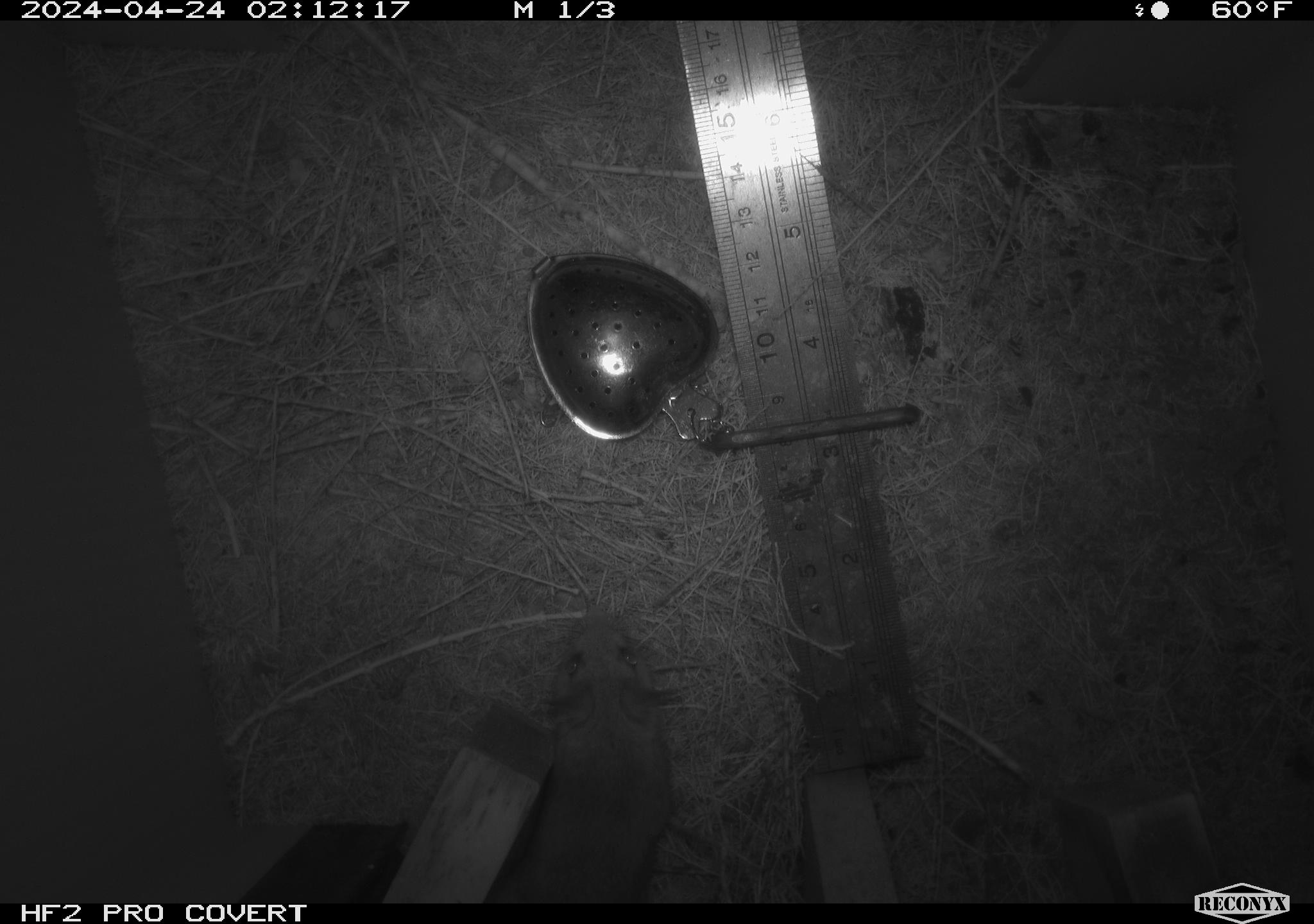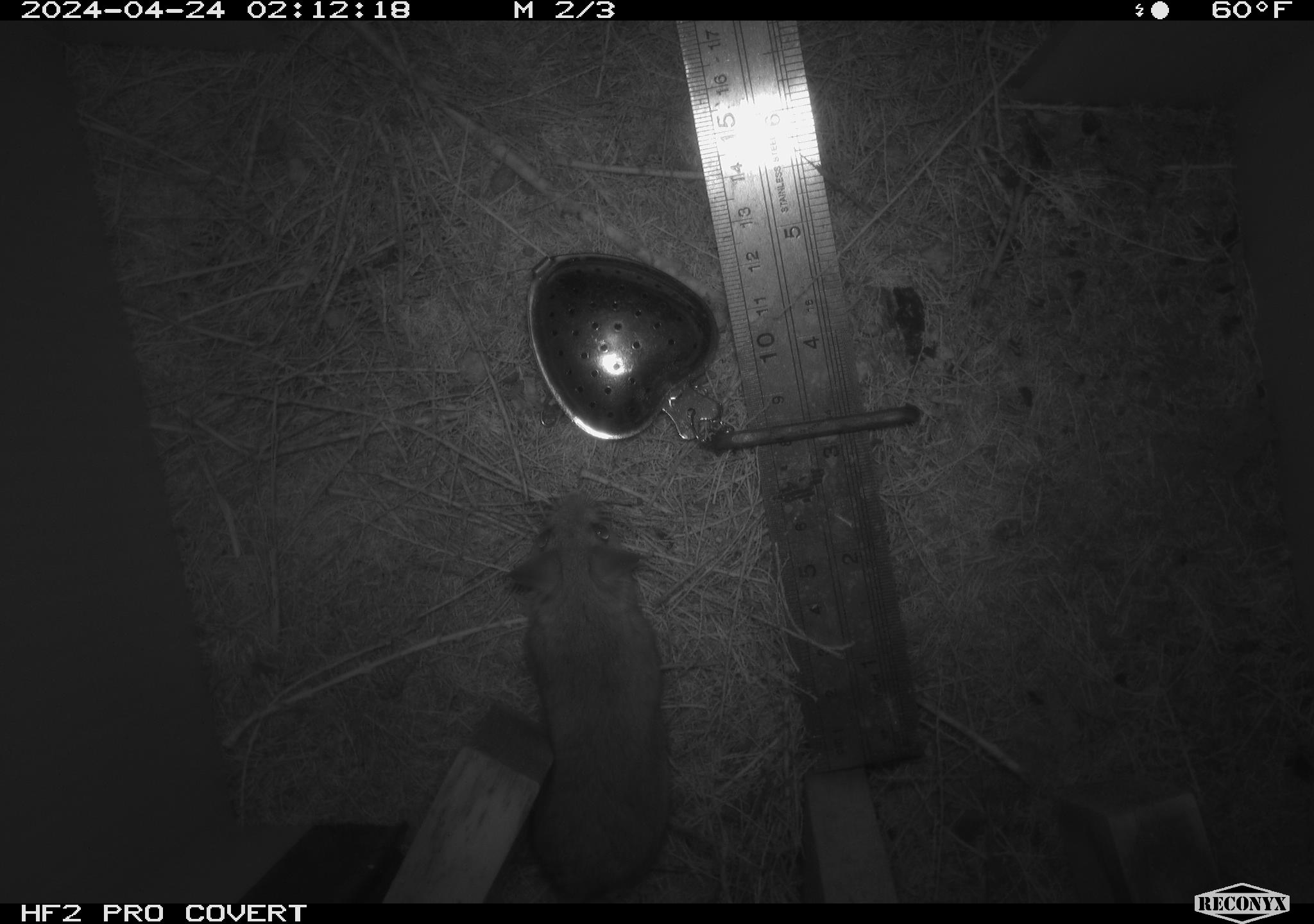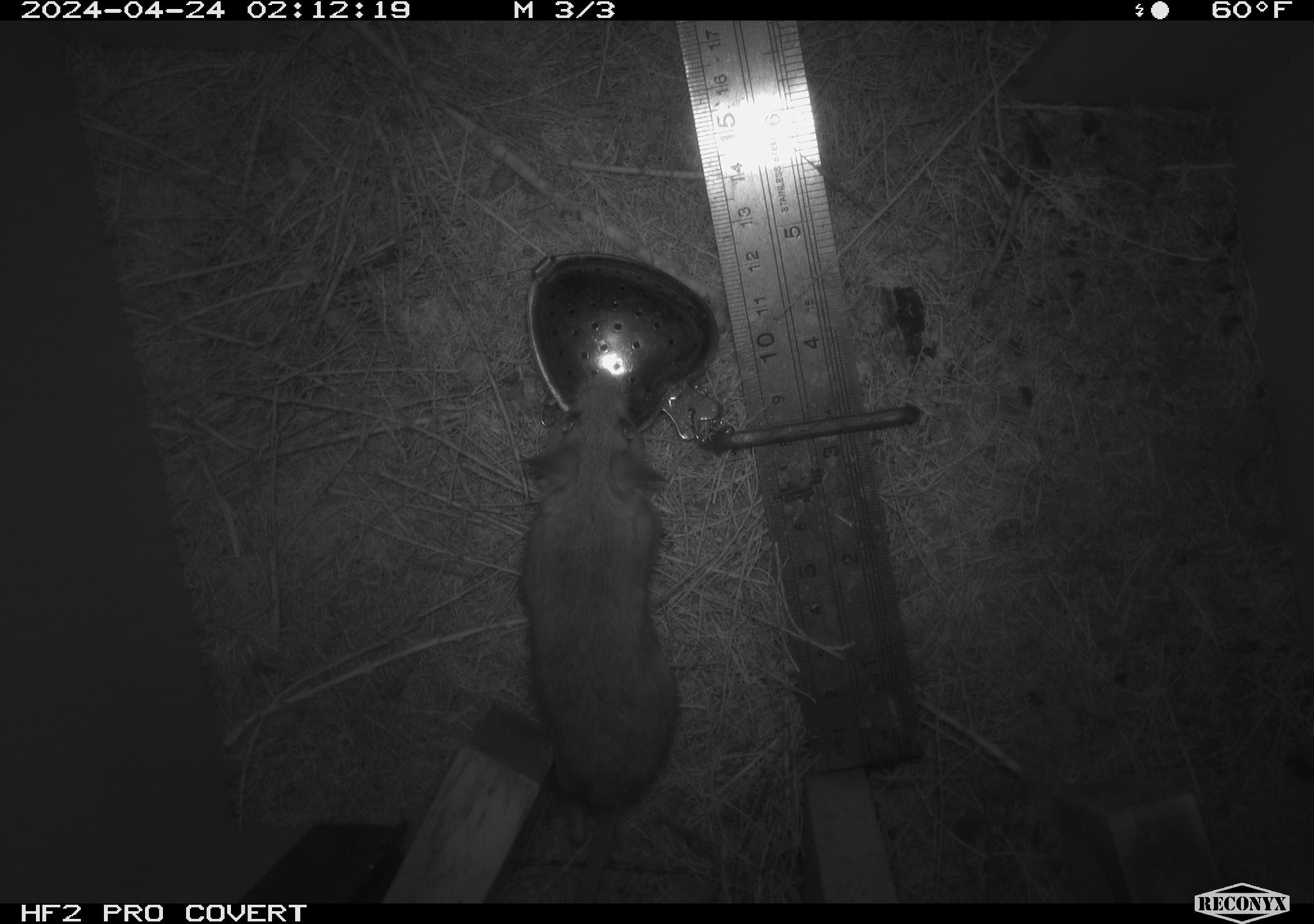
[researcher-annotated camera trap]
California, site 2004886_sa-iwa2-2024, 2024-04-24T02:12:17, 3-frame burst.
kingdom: Animalia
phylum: Chordata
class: Mammalia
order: Rodentia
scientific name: Rodentia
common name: mouse species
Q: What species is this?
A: Mouse species (Rodentia).